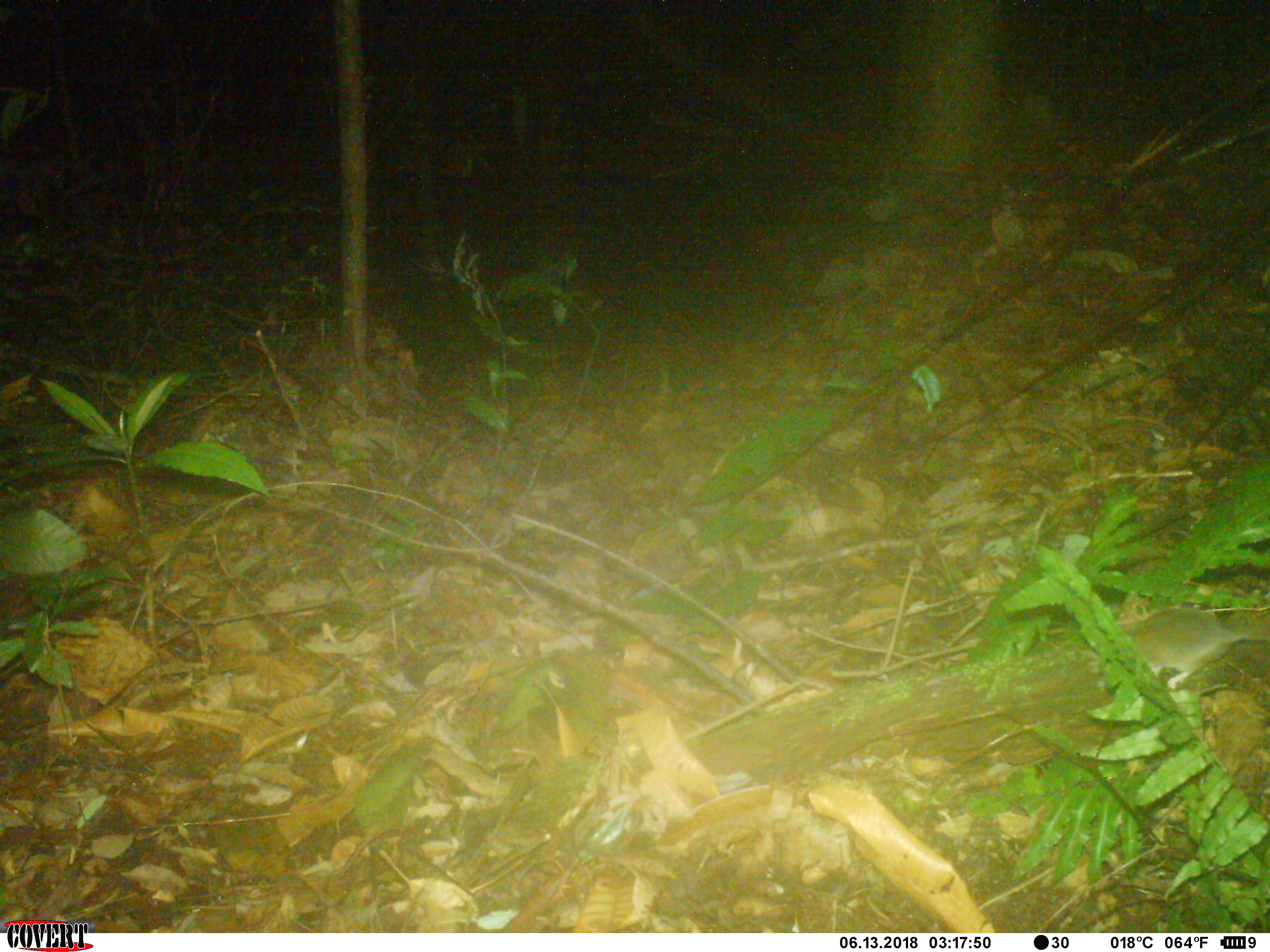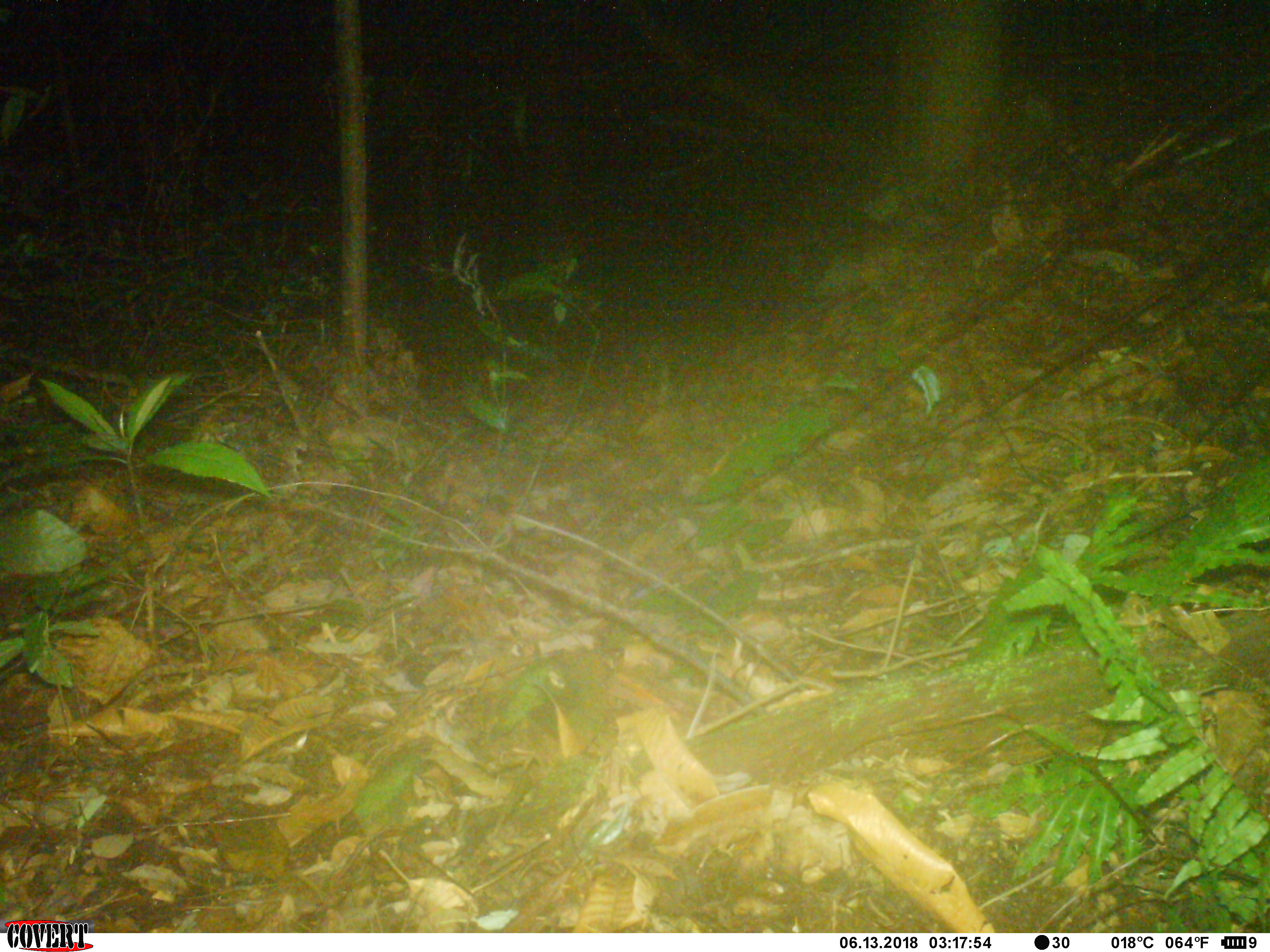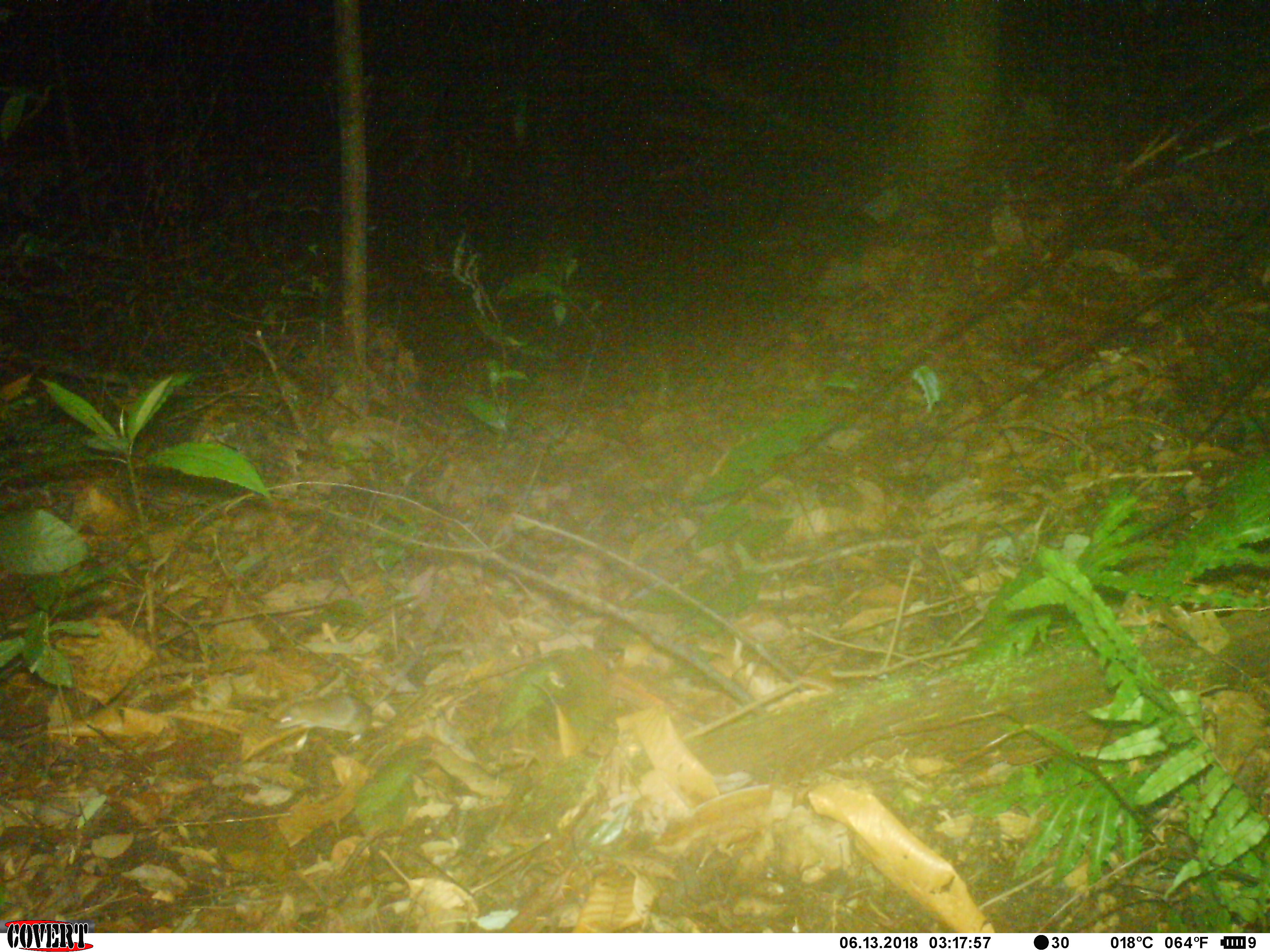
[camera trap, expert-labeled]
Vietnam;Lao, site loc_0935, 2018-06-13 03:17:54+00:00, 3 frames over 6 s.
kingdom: Animalia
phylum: Chordata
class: Mammalia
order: Rodentia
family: Muridae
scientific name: Muridae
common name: old-world mice and rats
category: unidentified murid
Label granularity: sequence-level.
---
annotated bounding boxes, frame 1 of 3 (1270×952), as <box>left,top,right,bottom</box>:
unidentified murid: <box>1127,607,1270,689</box>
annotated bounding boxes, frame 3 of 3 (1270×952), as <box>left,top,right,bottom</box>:
unidentified murid: <box>274,694,371,745</box>